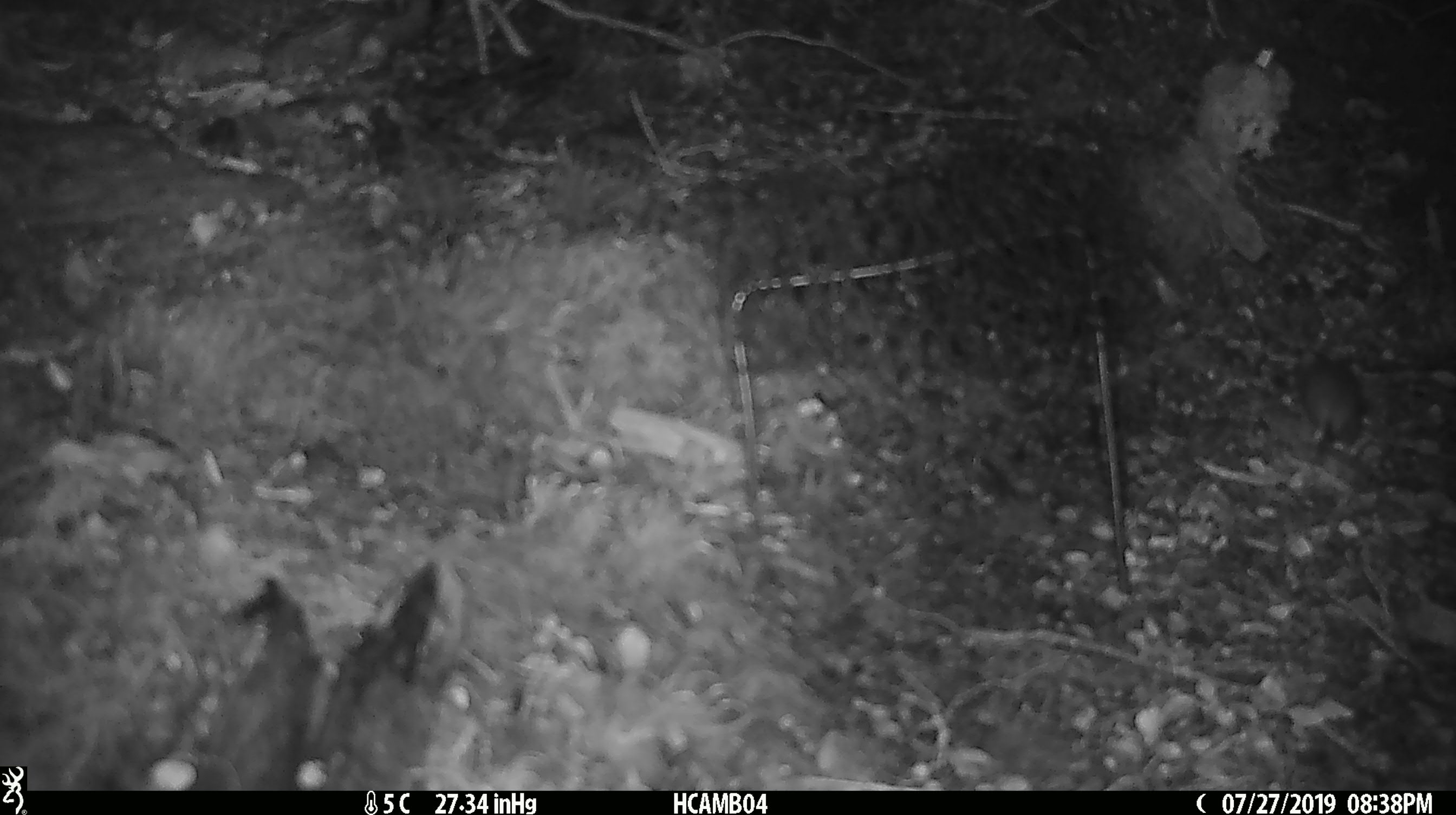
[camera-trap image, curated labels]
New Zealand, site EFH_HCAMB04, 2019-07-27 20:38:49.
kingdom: Animalia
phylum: Chordata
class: Mammalia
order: Rodentia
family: Muridae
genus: Mus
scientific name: Mus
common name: mouse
Mouse (Mus).